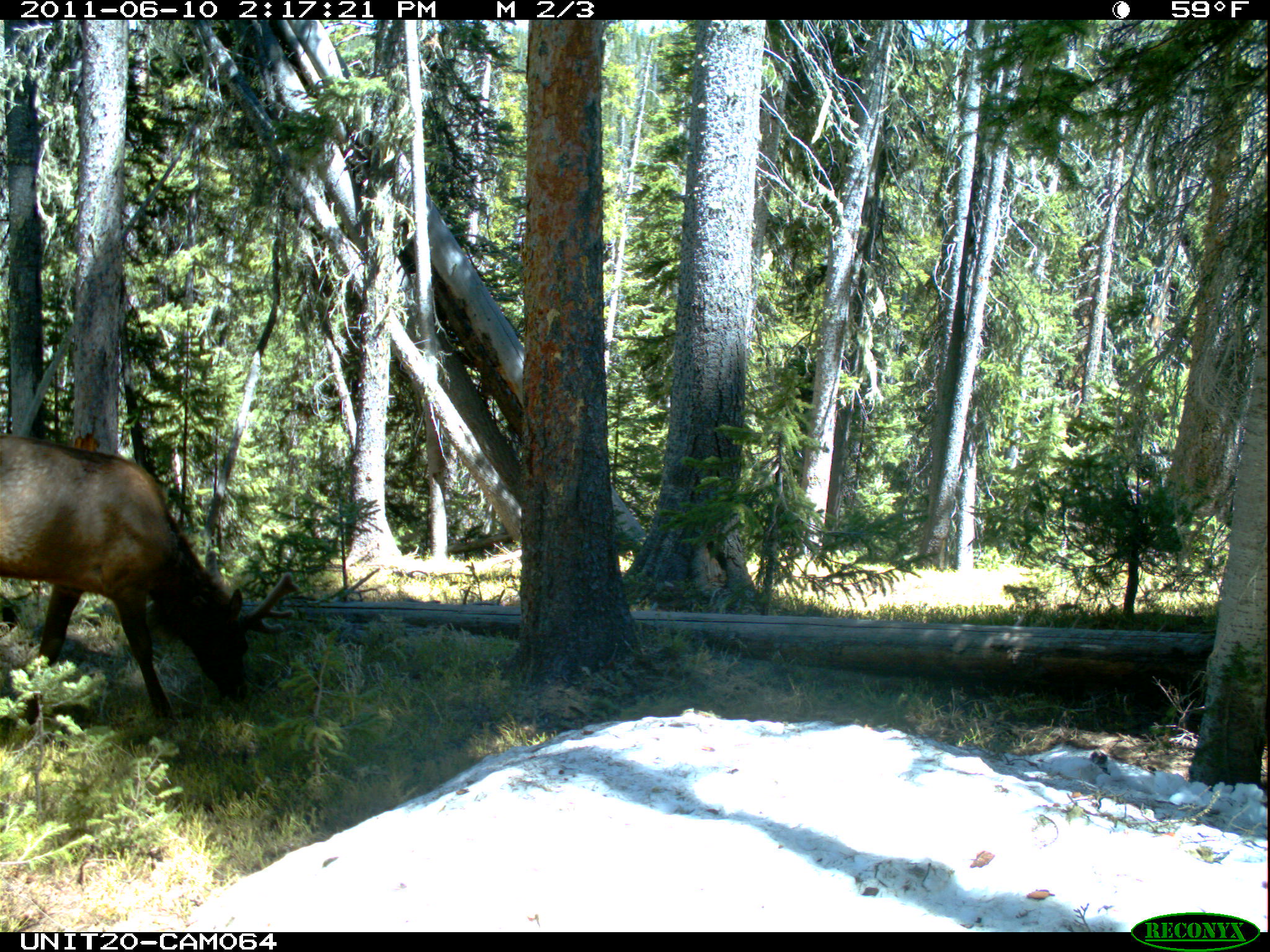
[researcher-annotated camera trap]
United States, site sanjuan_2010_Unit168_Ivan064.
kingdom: Animalia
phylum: Chordata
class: Mammalia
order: Artiodactyla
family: Cervidae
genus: Cervus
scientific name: Cervus elaphus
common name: red deer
Cervus elaphus (red deer).